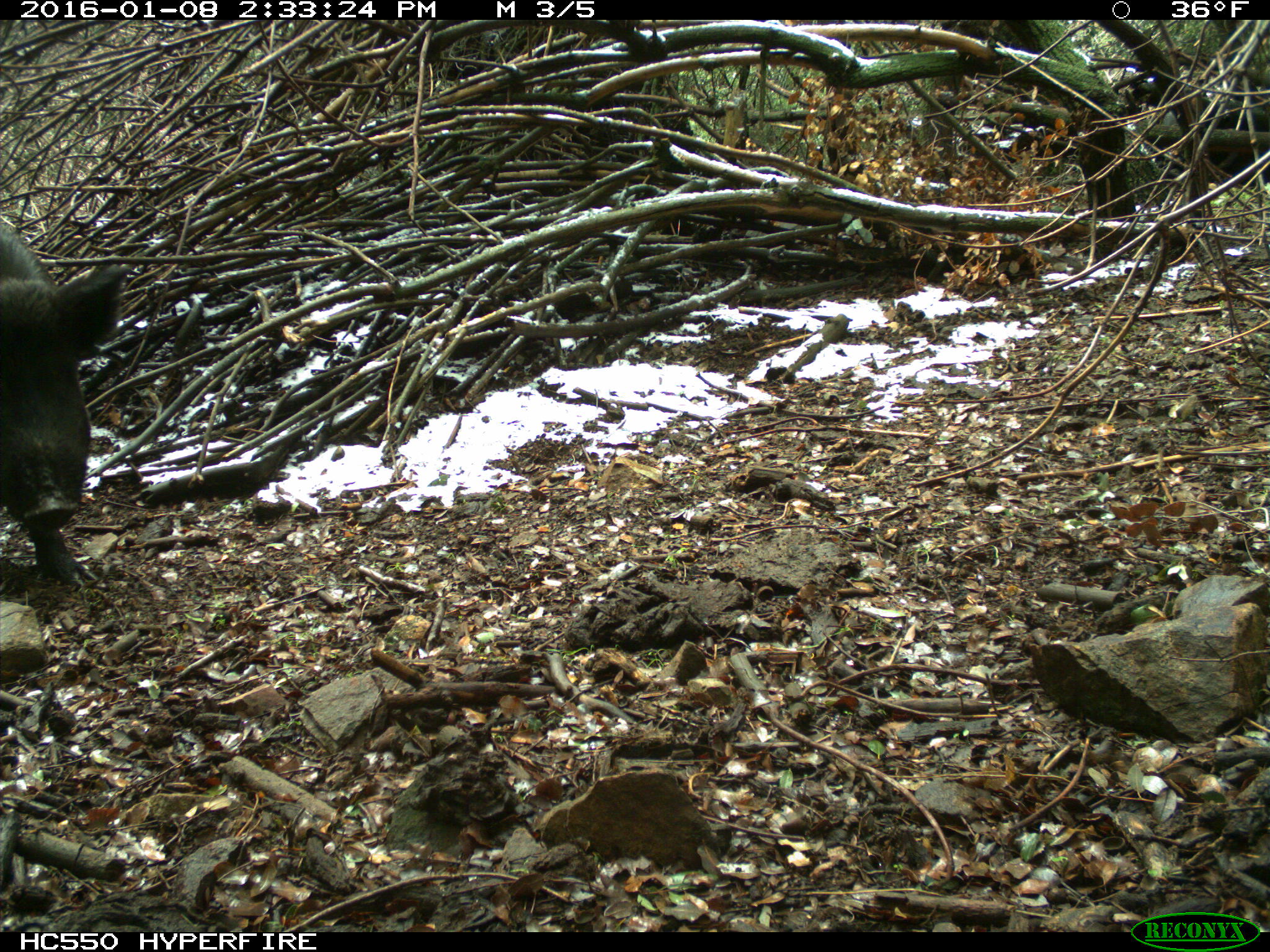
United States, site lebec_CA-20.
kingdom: Animalia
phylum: Chordata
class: Mammalia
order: Artiodactyla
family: Suidae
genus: Sus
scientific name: Sus scrofa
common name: wild boar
Sus scrofa (wild boar).